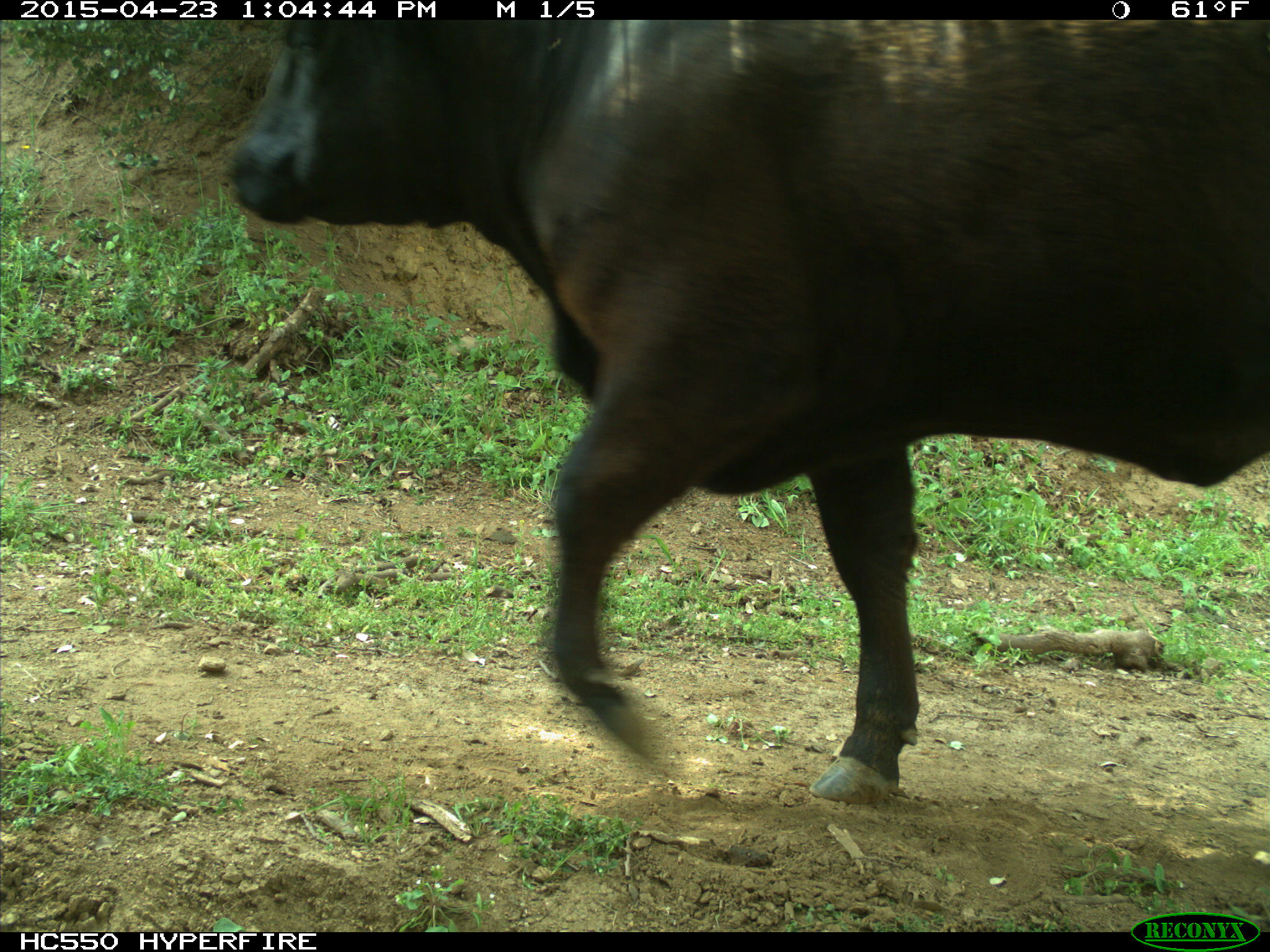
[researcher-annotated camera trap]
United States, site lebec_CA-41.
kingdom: Animalia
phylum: Chordata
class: Mammalia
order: Artiodactyla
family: Bovidae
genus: Bos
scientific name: Bos taurus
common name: domestic cow